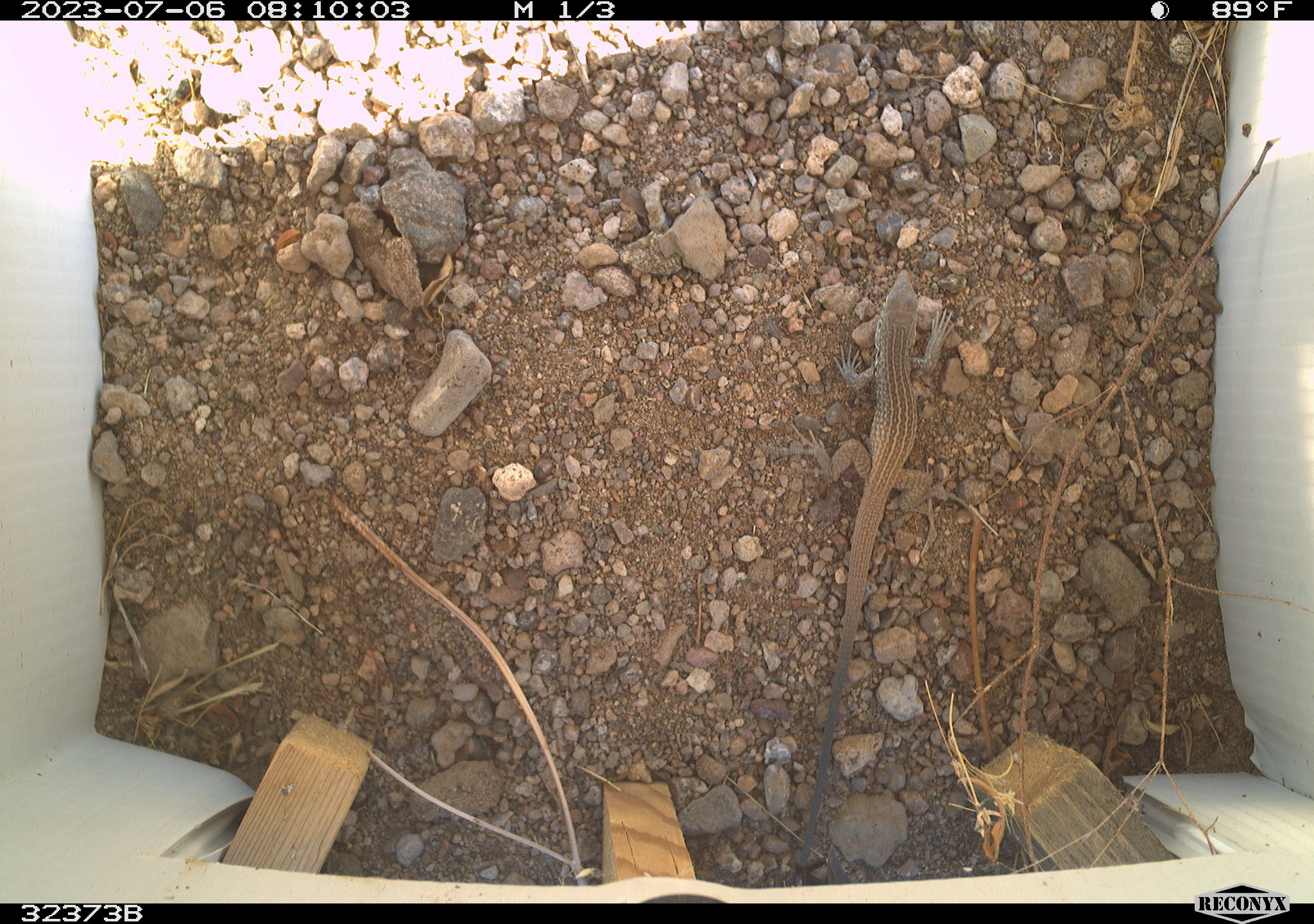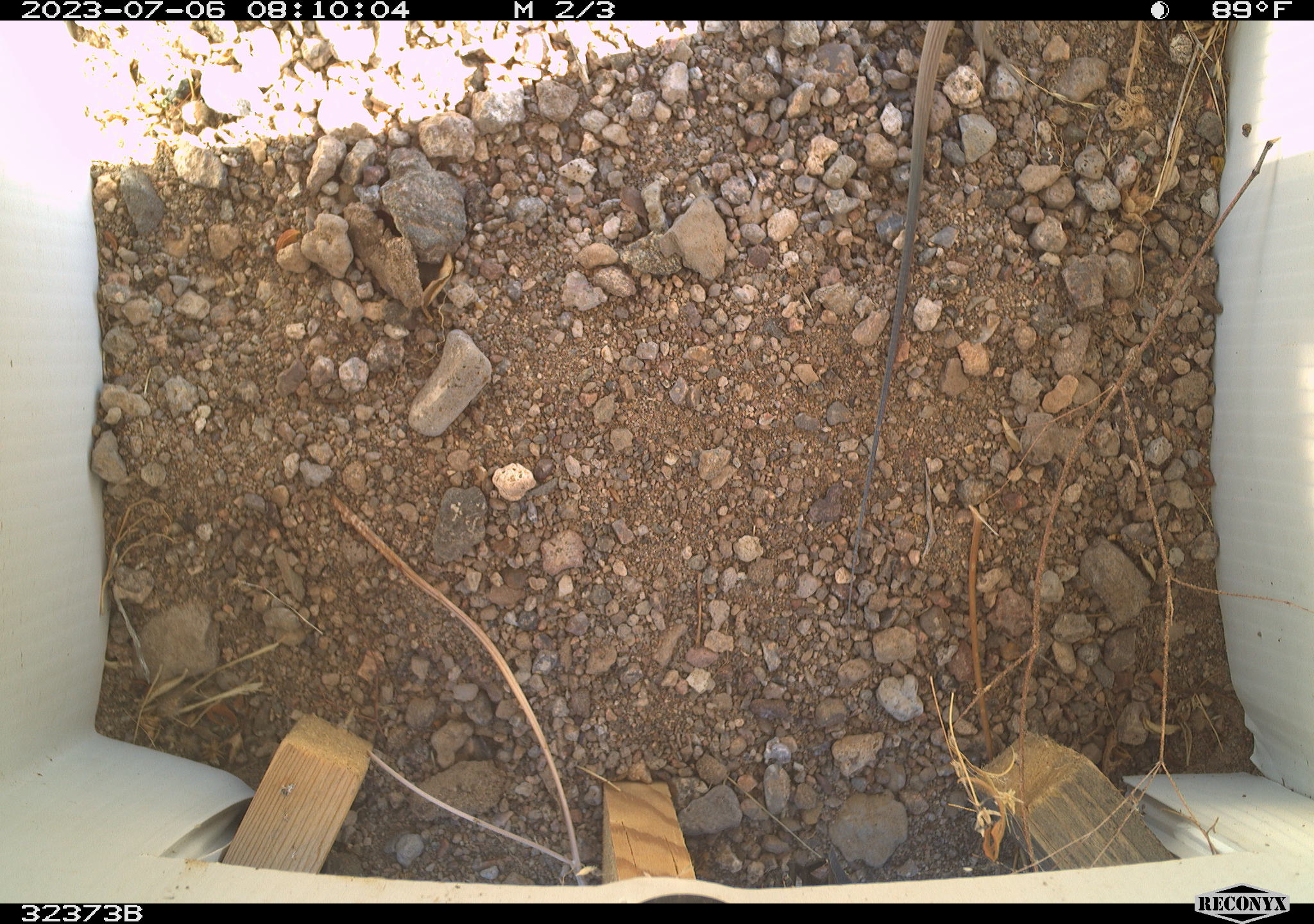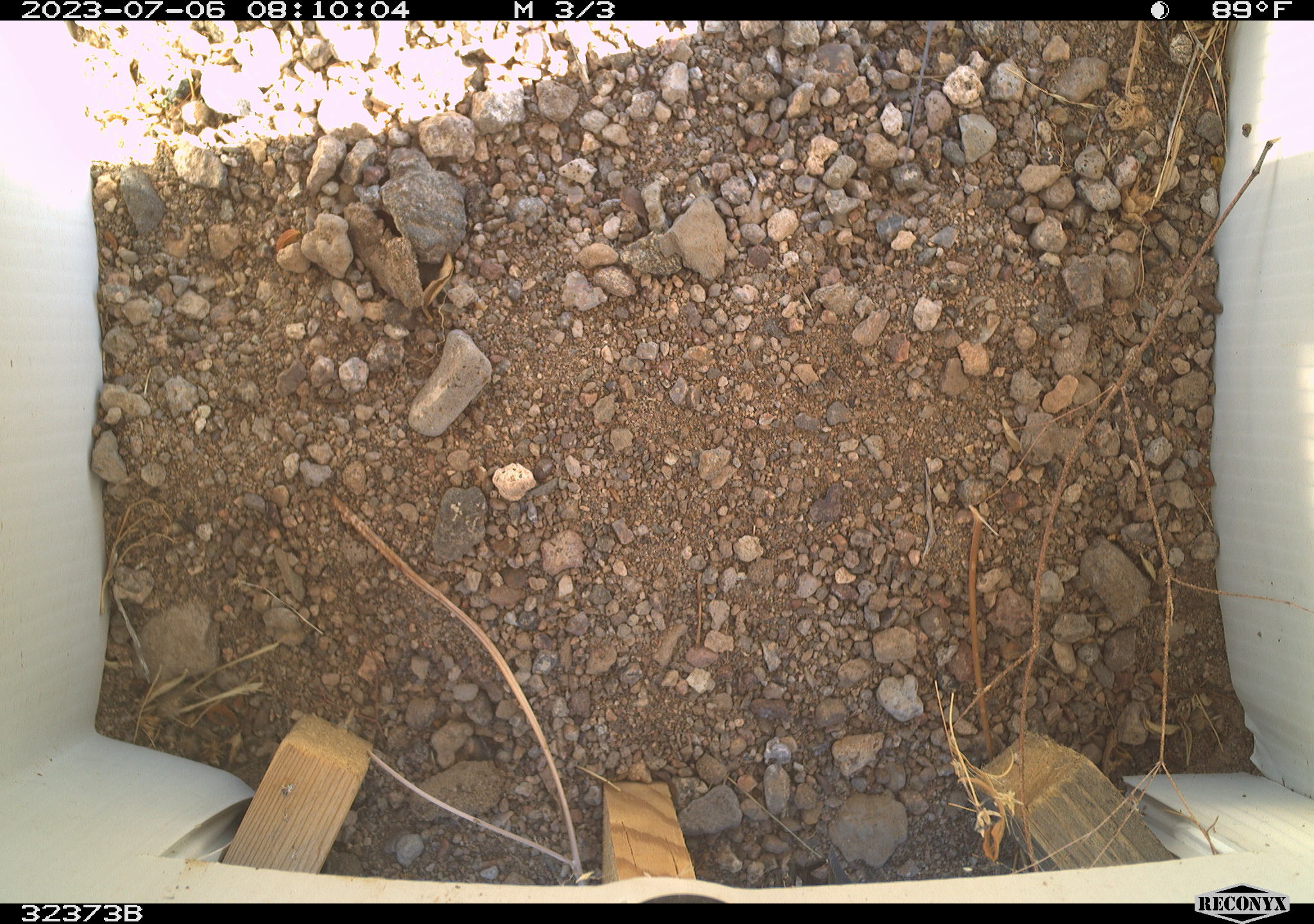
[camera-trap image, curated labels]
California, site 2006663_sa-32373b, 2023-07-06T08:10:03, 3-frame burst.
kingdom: Animalia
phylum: Chordata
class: Reptilia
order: Squamata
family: Teiidae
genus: Aspidoscelis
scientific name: Aspidoscelis tigris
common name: western whiptail